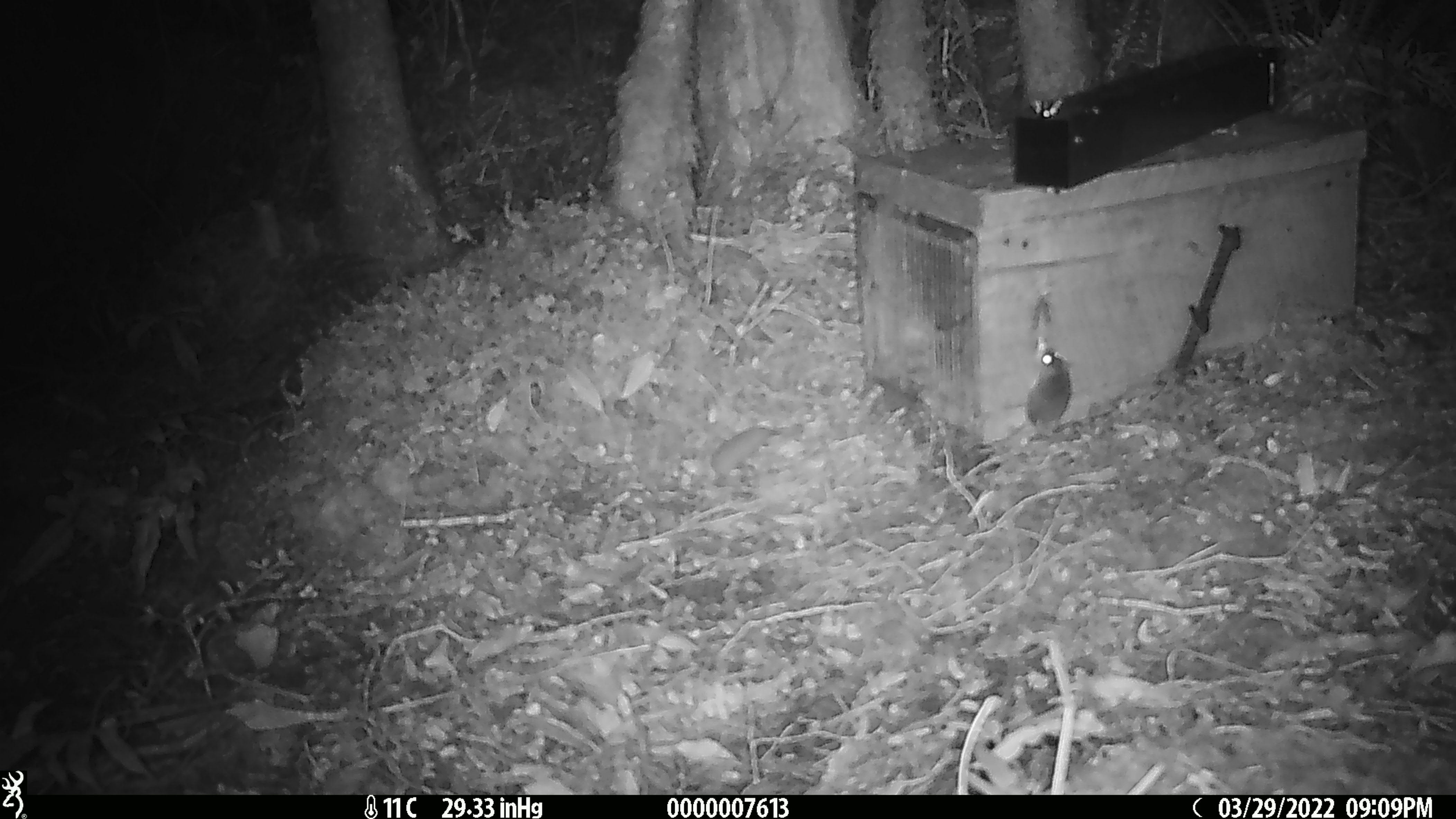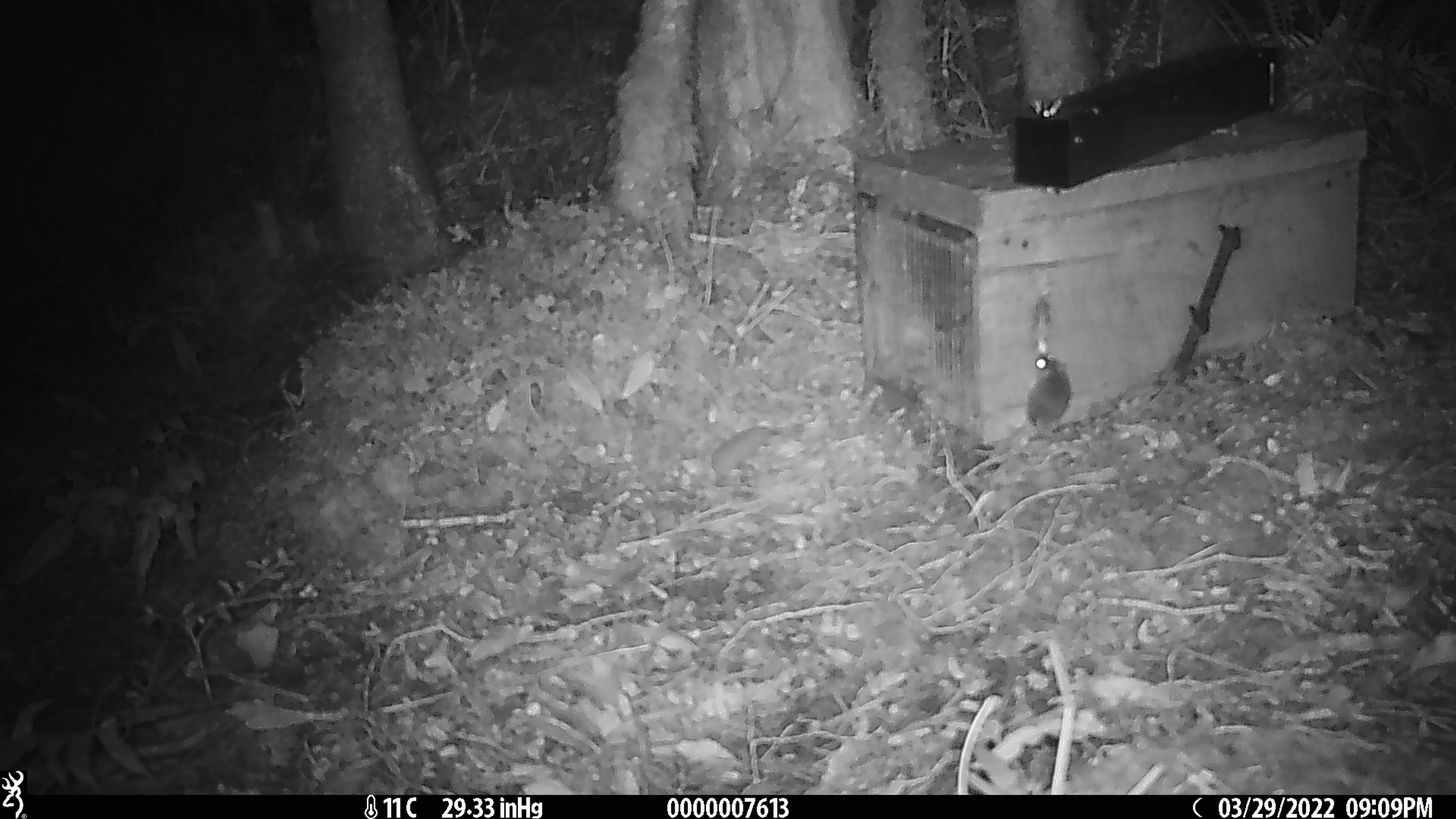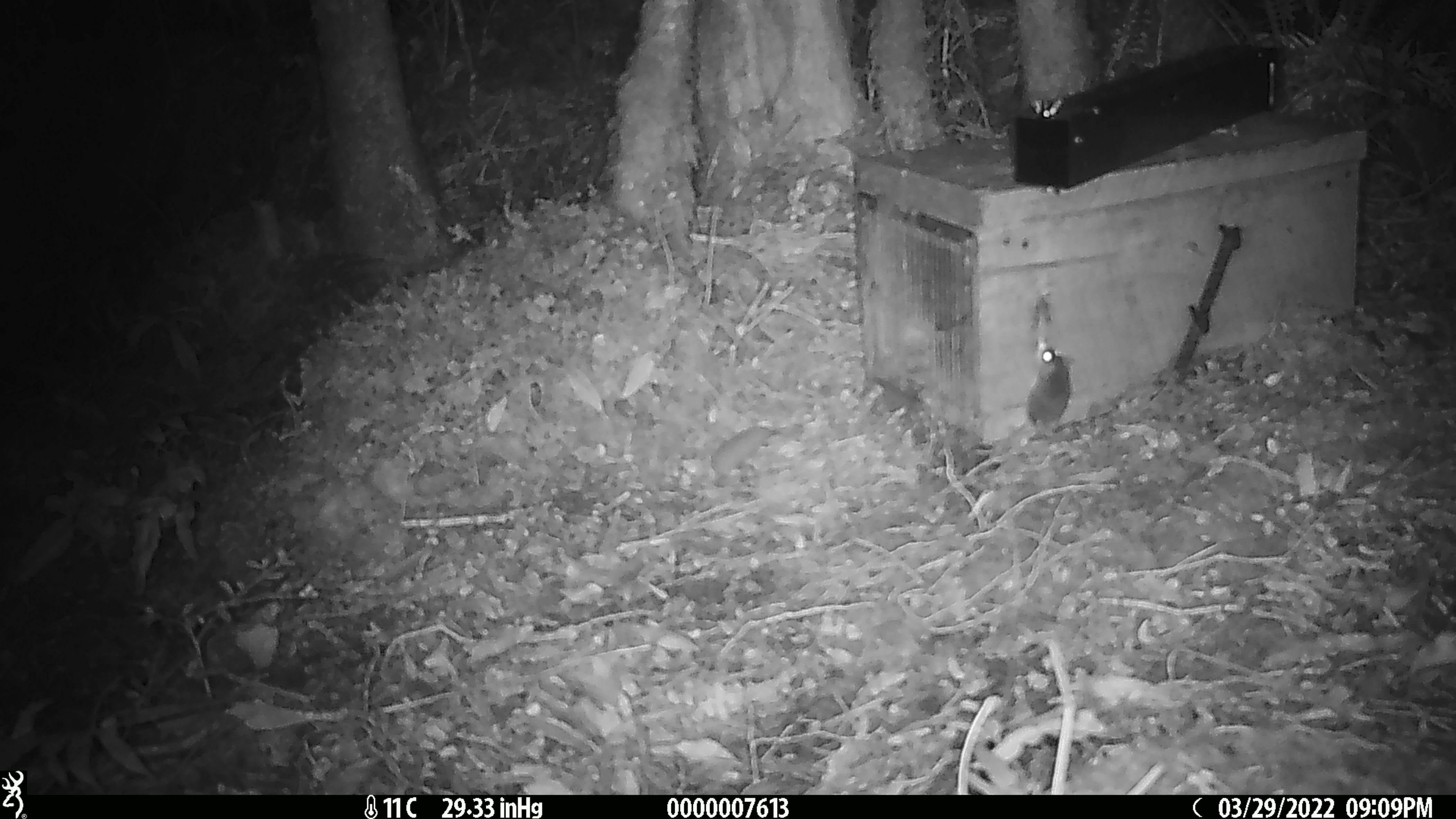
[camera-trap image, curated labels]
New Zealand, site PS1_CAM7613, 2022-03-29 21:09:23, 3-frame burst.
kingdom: Animalia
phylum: Chordata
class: Mammalia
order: Rodentia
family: Muridae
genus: Mus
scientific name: Mus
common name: mouse